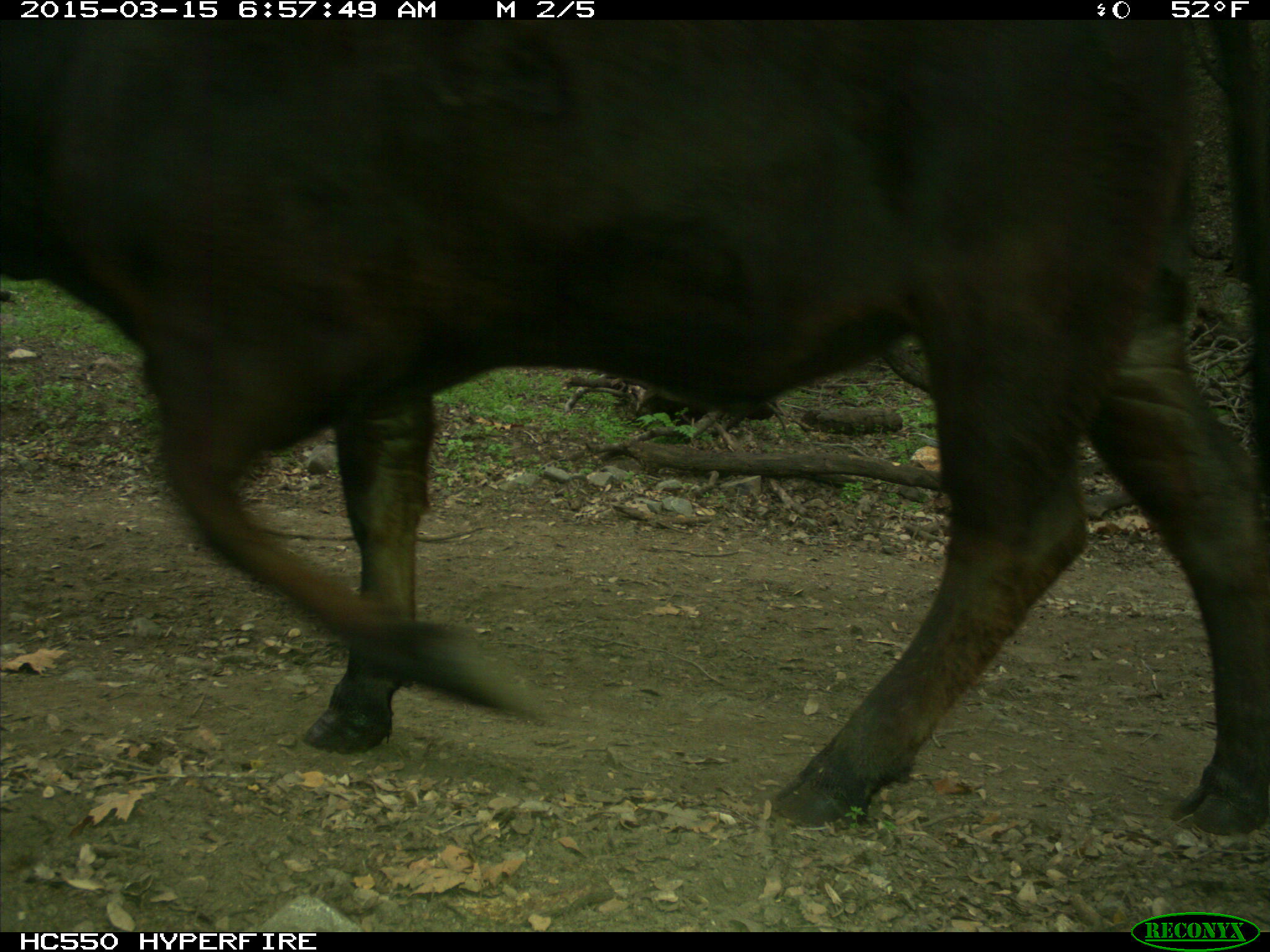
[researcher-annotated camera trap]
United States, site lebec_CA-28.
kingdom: Animalia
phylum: Chordata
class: Mammalia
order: Artiodactyla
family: Bovidae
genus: Bos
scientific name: Bos taurus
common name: domestic cow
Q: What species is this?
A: Bos taurus (domestic cow).